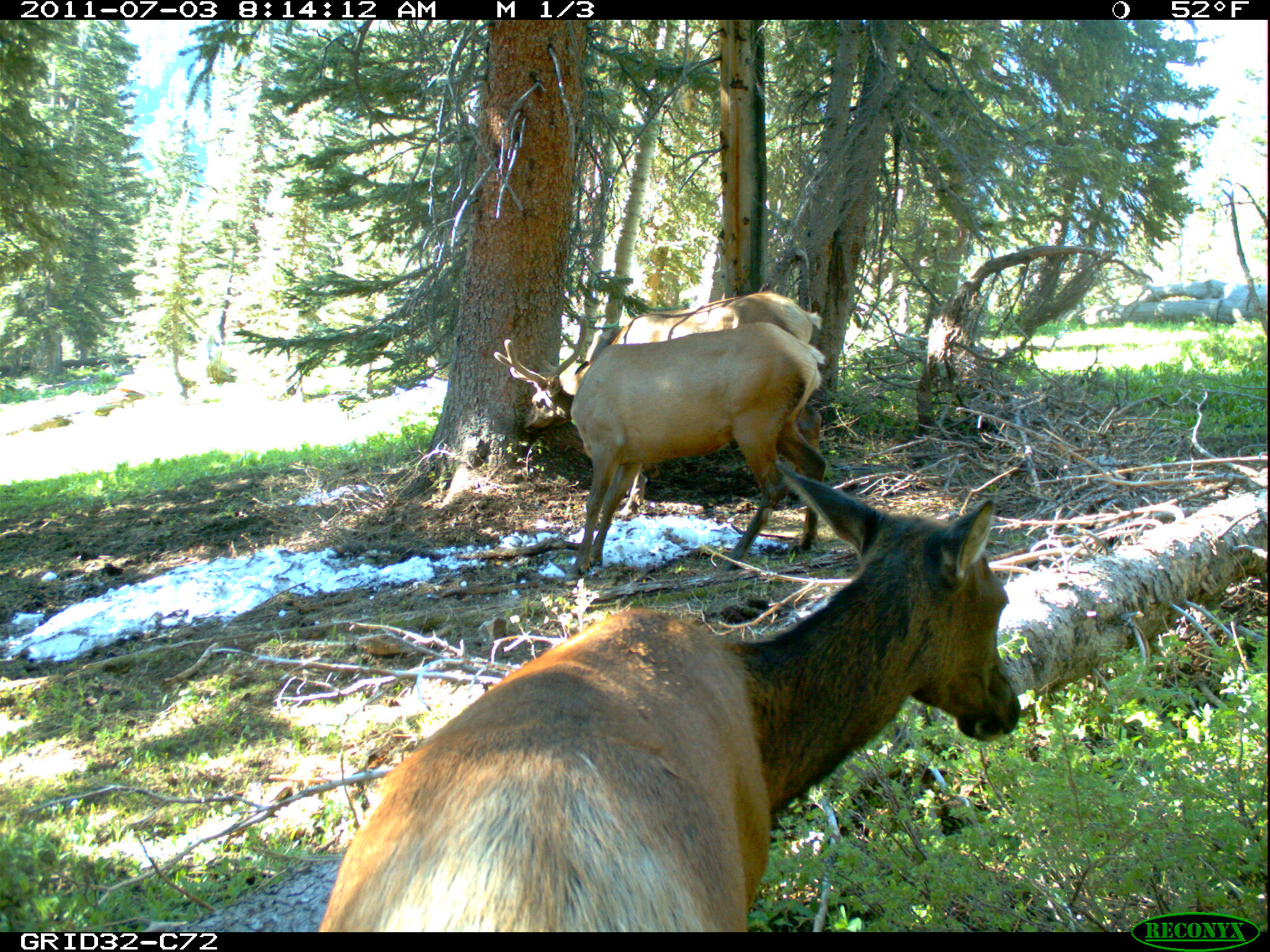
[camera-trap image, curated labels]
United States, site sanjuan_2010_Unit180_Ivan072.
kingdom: Animalia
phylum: Chordata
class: Mammalia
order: Artiodactyla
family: Cervidae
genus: Cervus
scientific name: Cervus elaphus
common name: red deer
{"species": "Cervus elaphus (red deer)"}